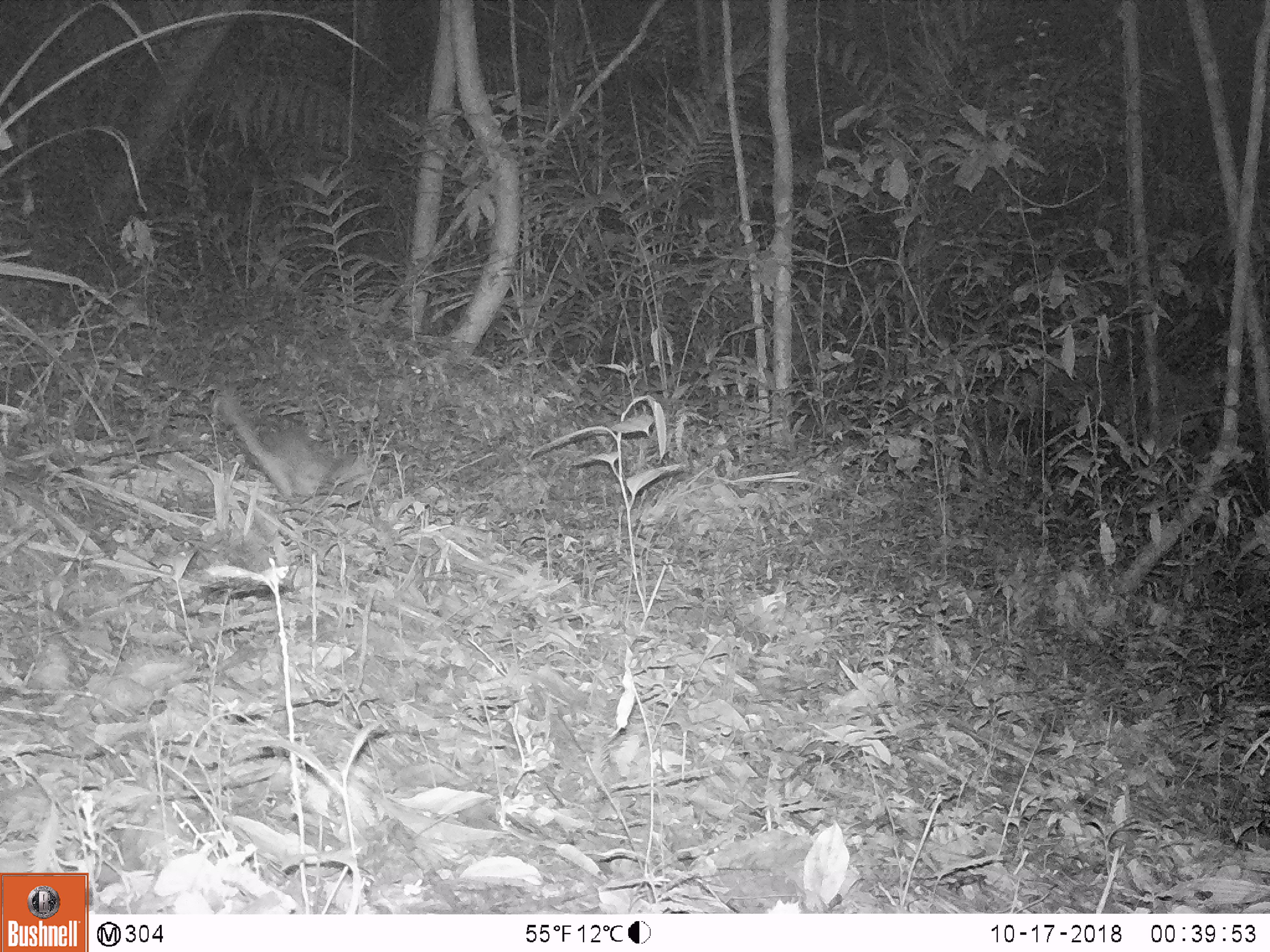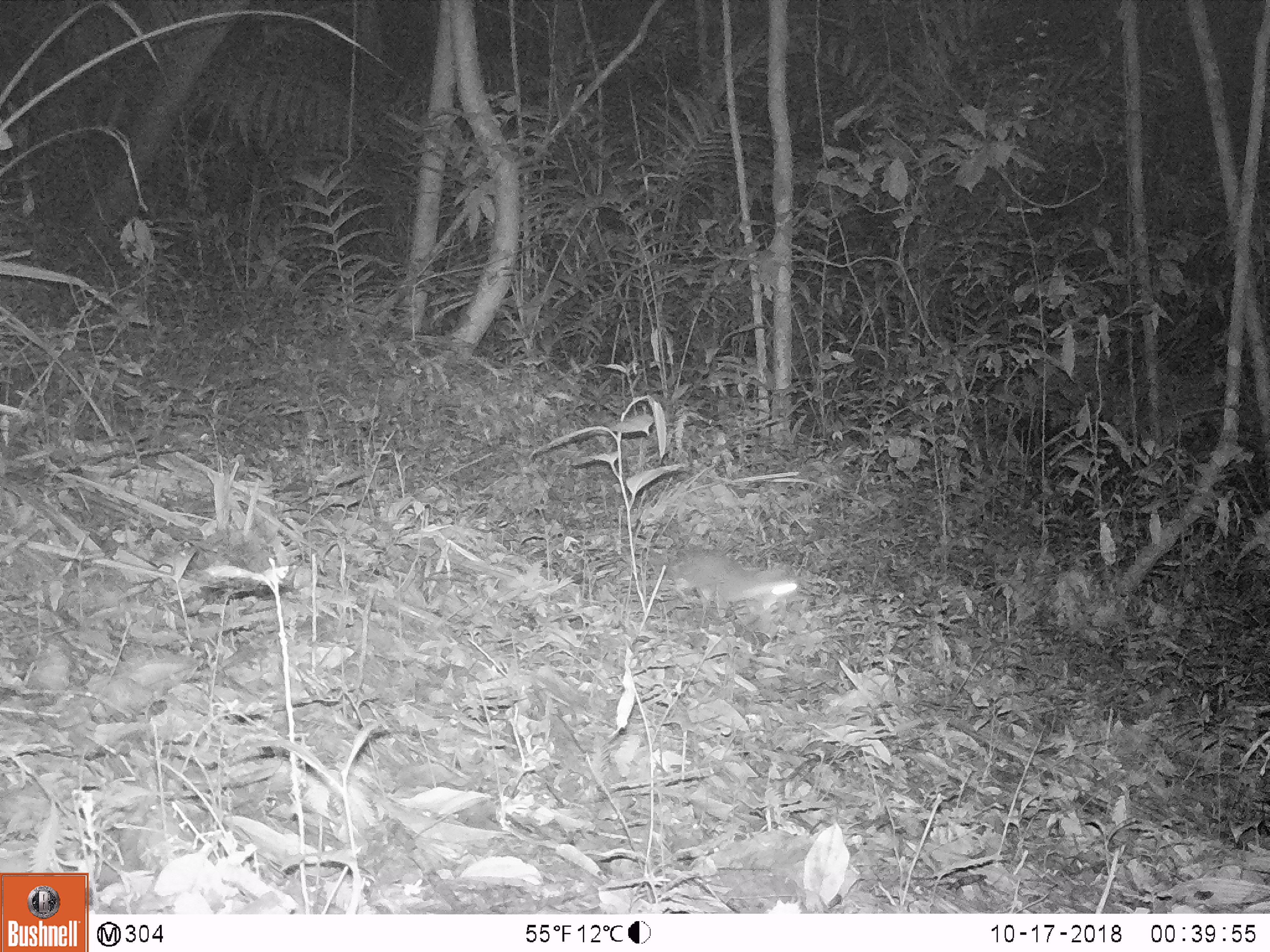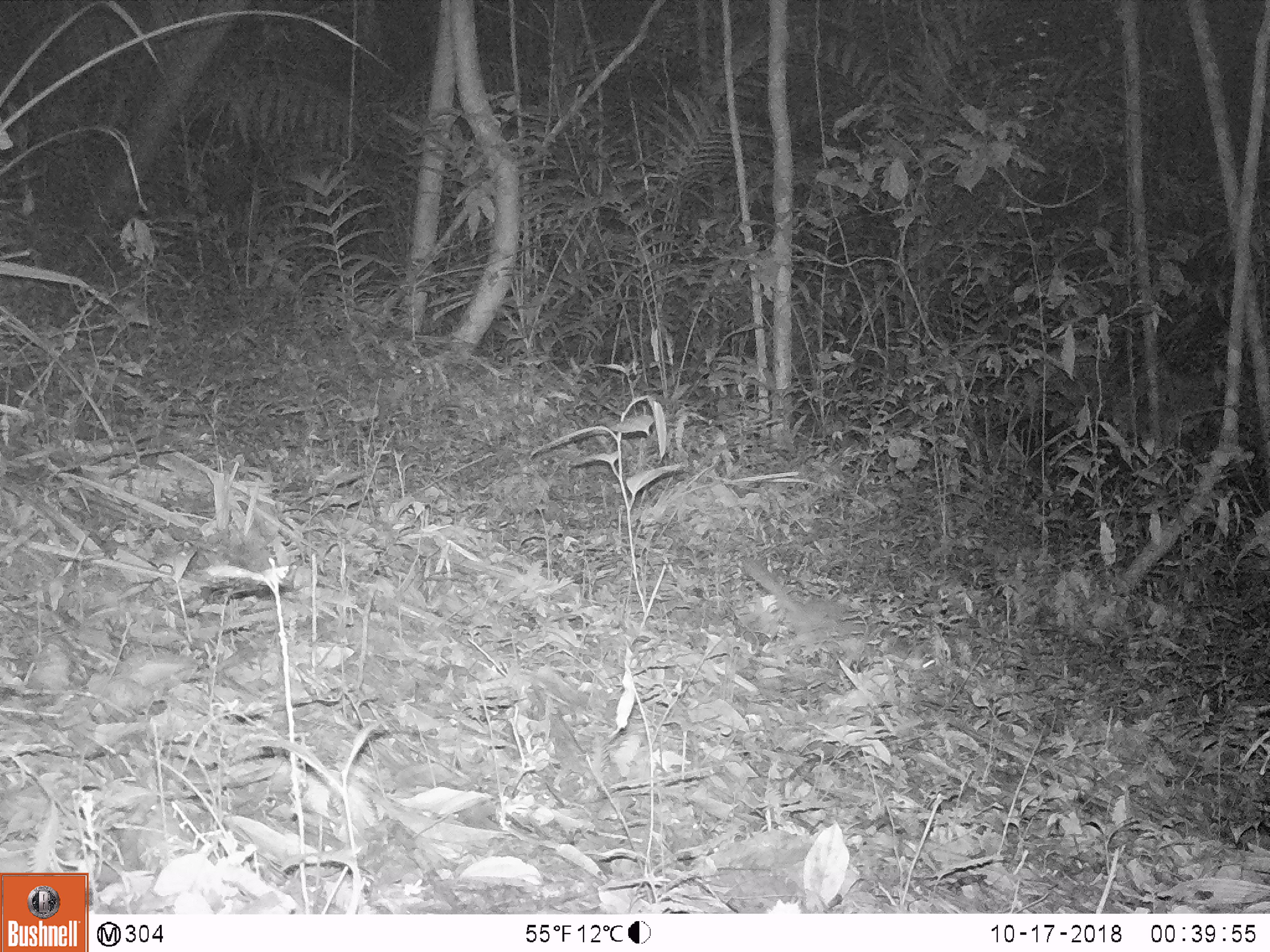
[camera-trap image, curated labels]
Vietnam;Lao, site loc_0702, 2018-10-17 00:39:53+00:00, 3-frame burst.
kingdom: Animalia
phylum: Chordata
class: Mammalia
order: Carnivora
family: Mustelidae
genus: Melogale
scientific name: Melogale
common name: ferret badger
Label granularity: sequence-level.